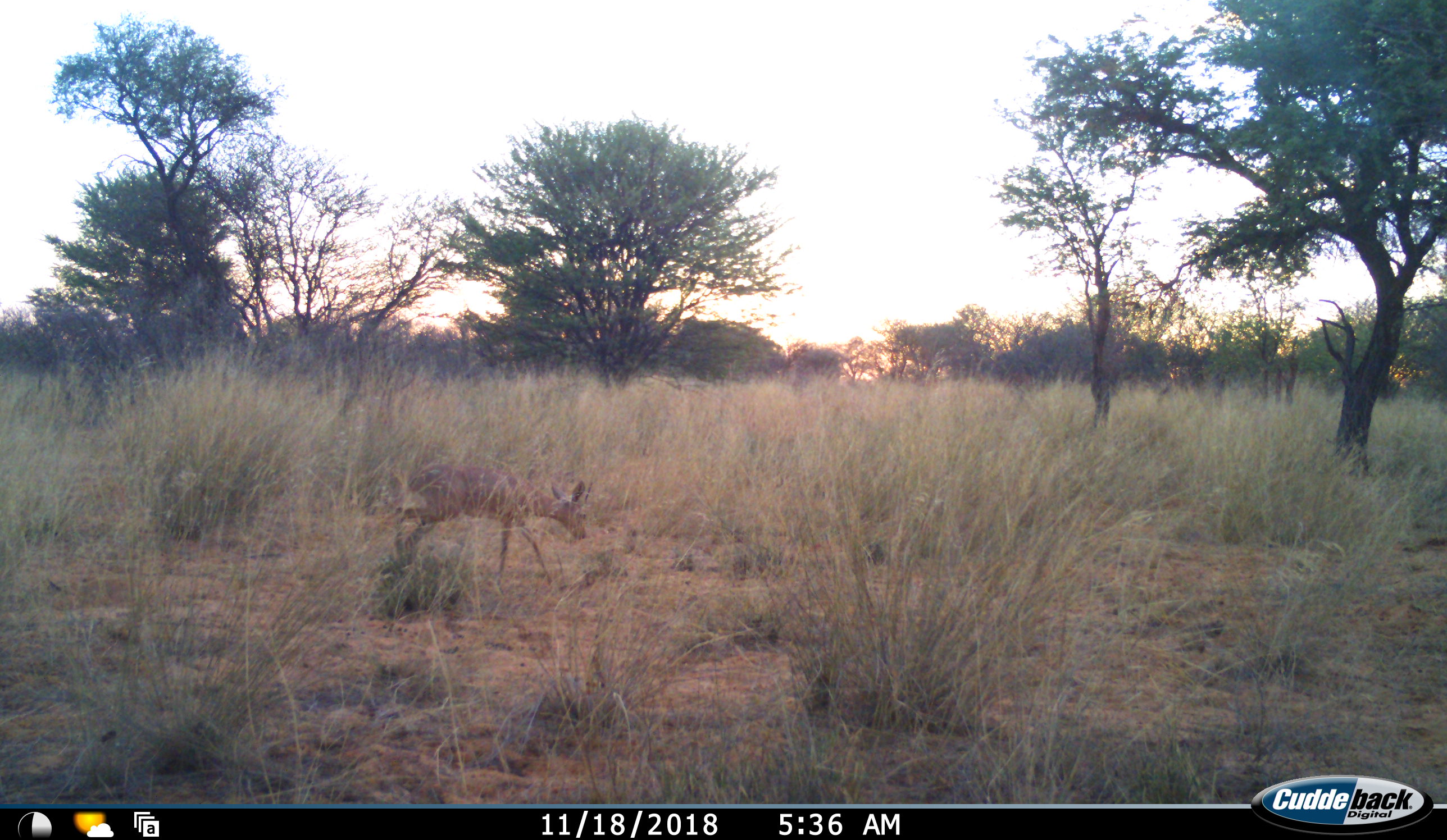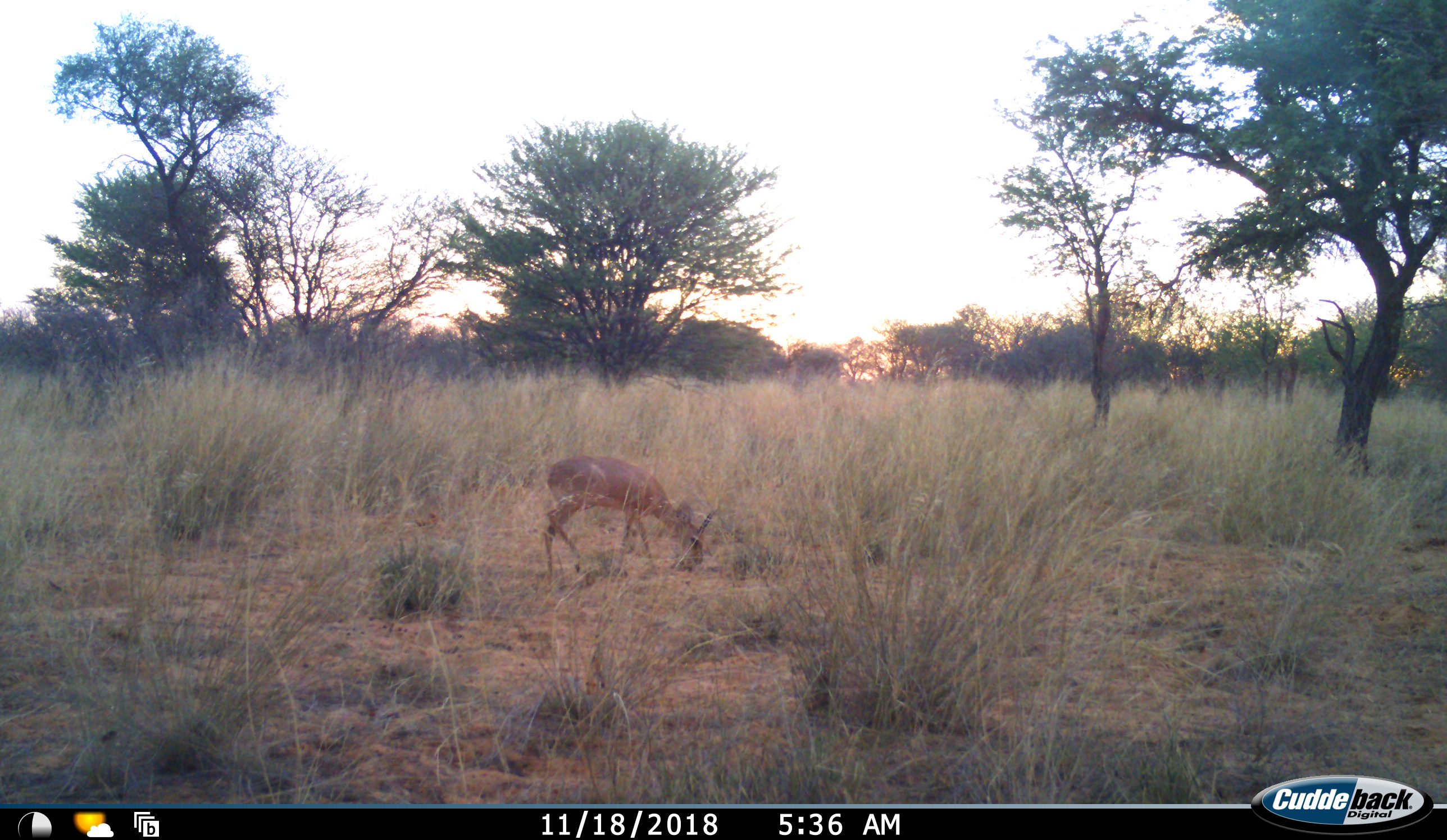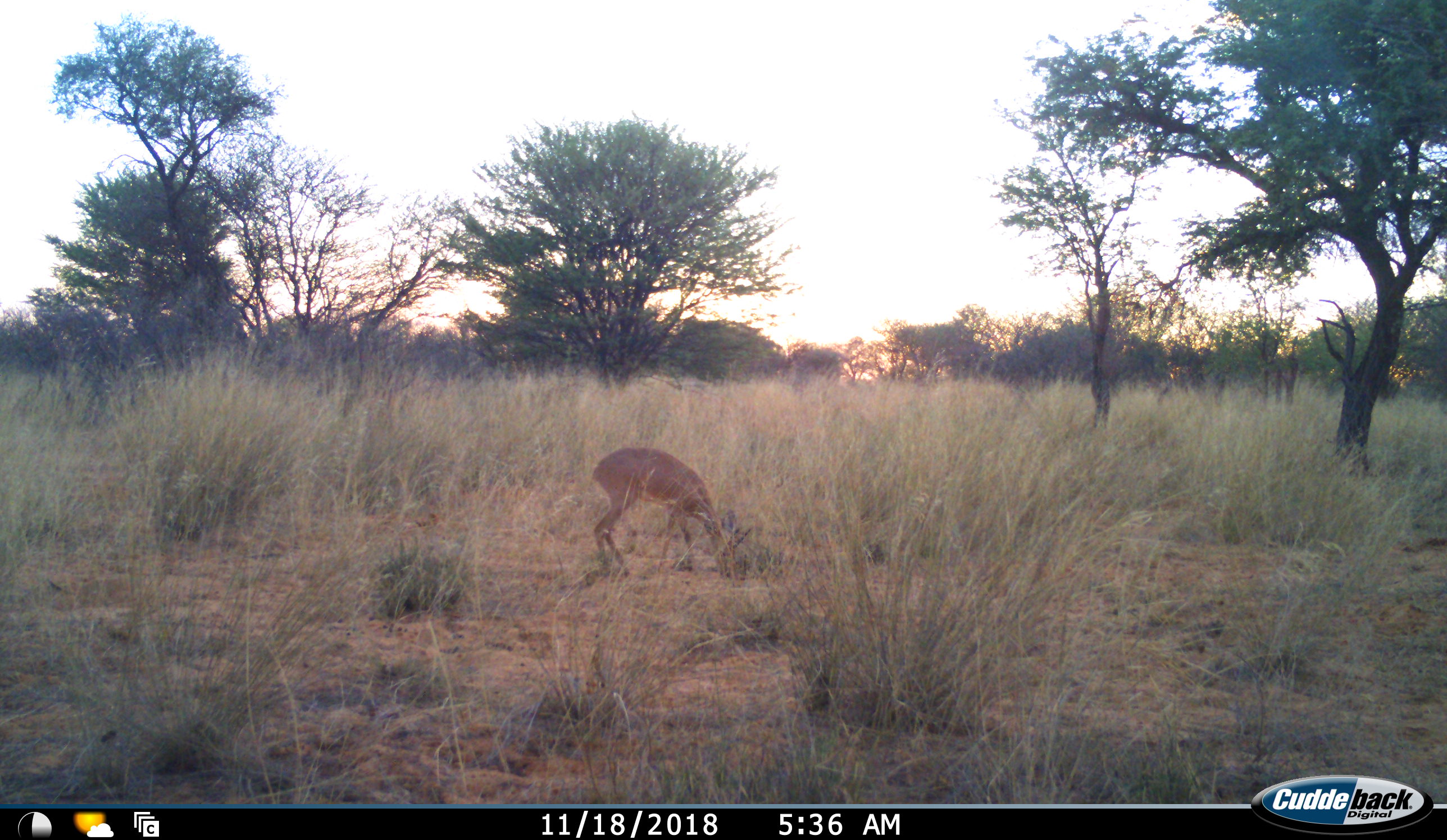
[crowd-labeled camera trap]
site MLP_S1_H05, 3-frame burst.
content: unidentified animal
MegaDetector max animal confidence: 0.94